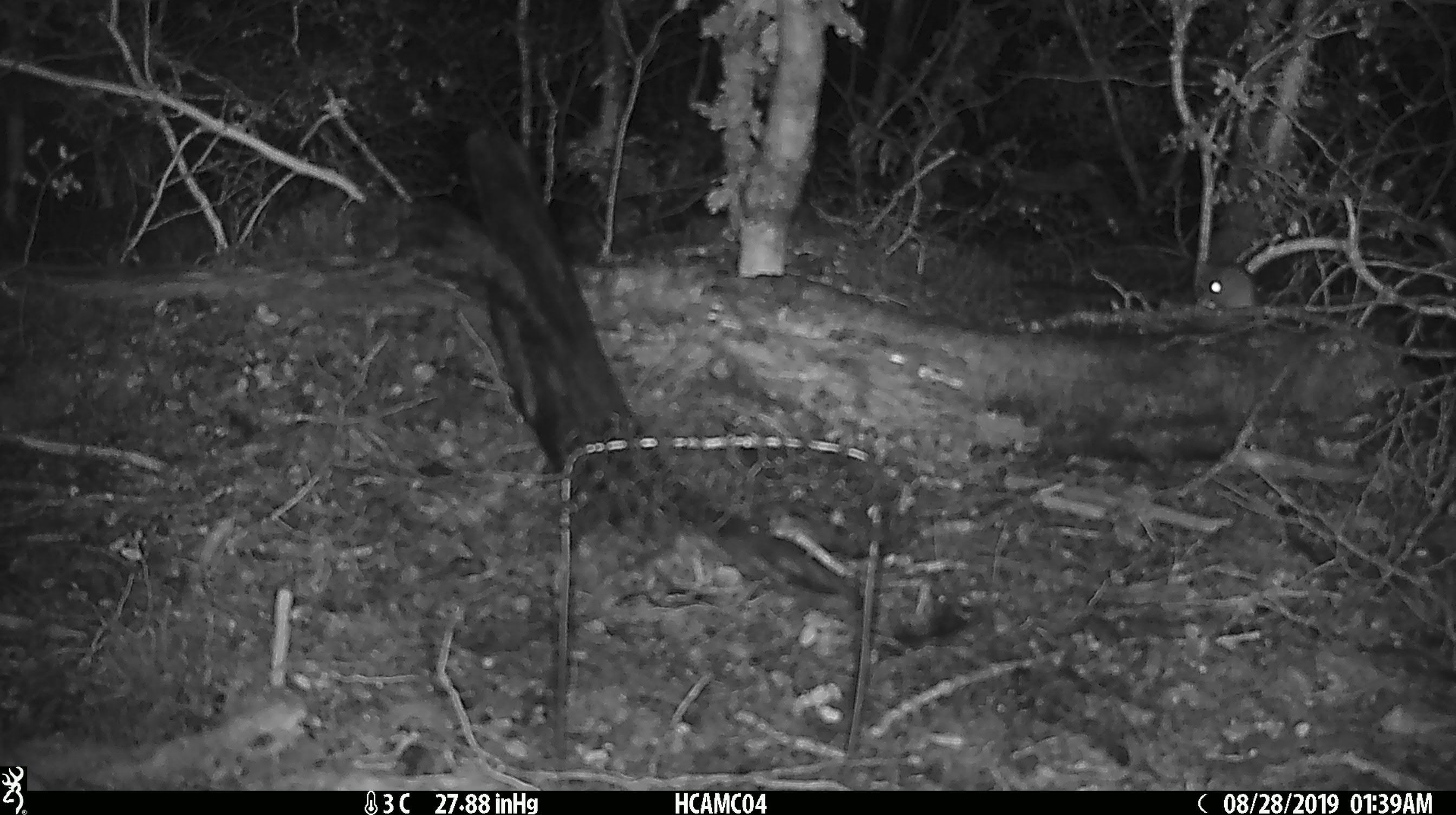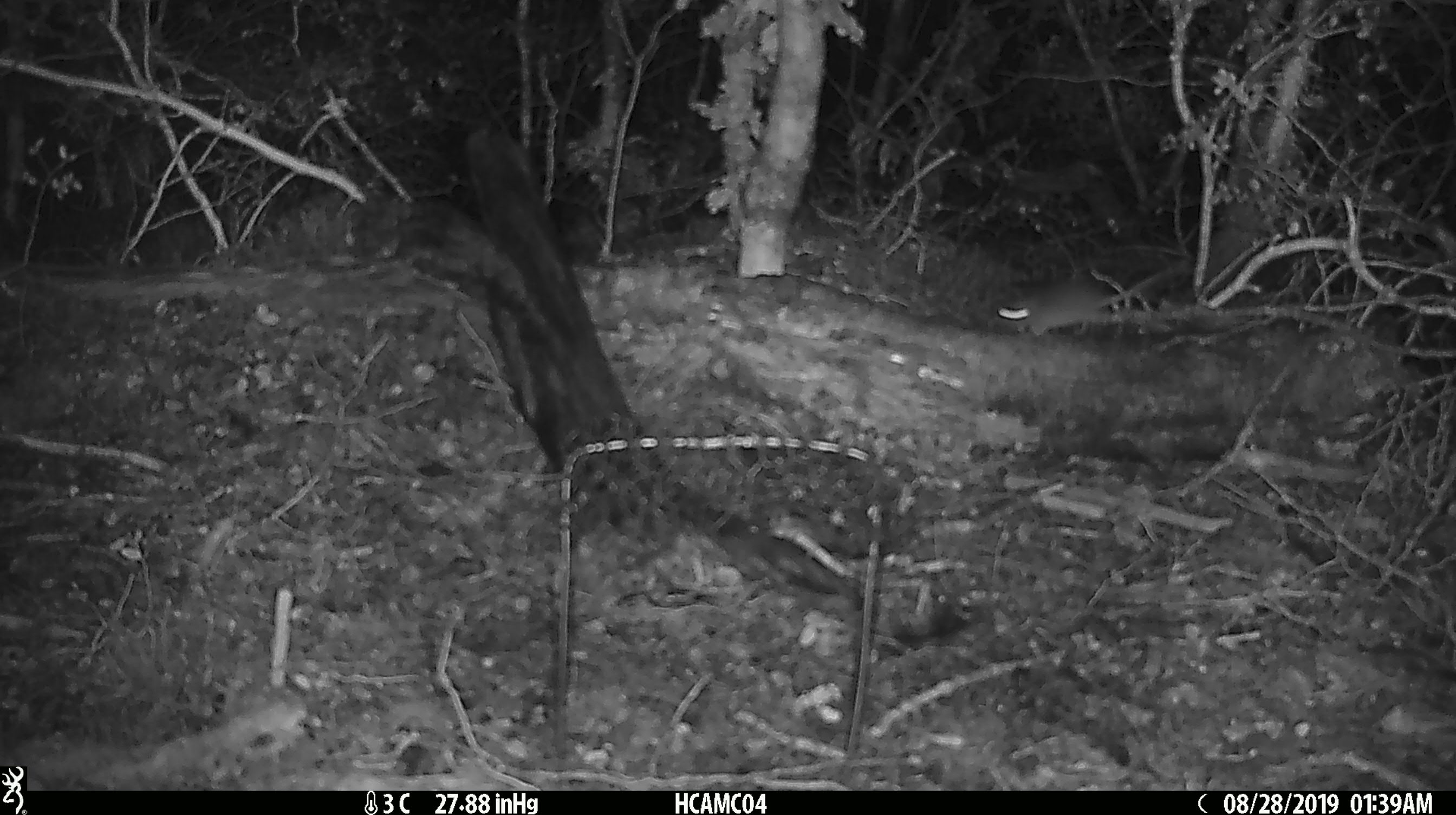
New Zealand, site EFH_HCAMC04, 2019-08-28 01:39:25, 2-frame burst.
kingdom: Animalia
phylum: Chordata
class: Mammalia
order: Rodentia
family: Muridae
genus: Mus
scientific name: Mus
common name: mouse